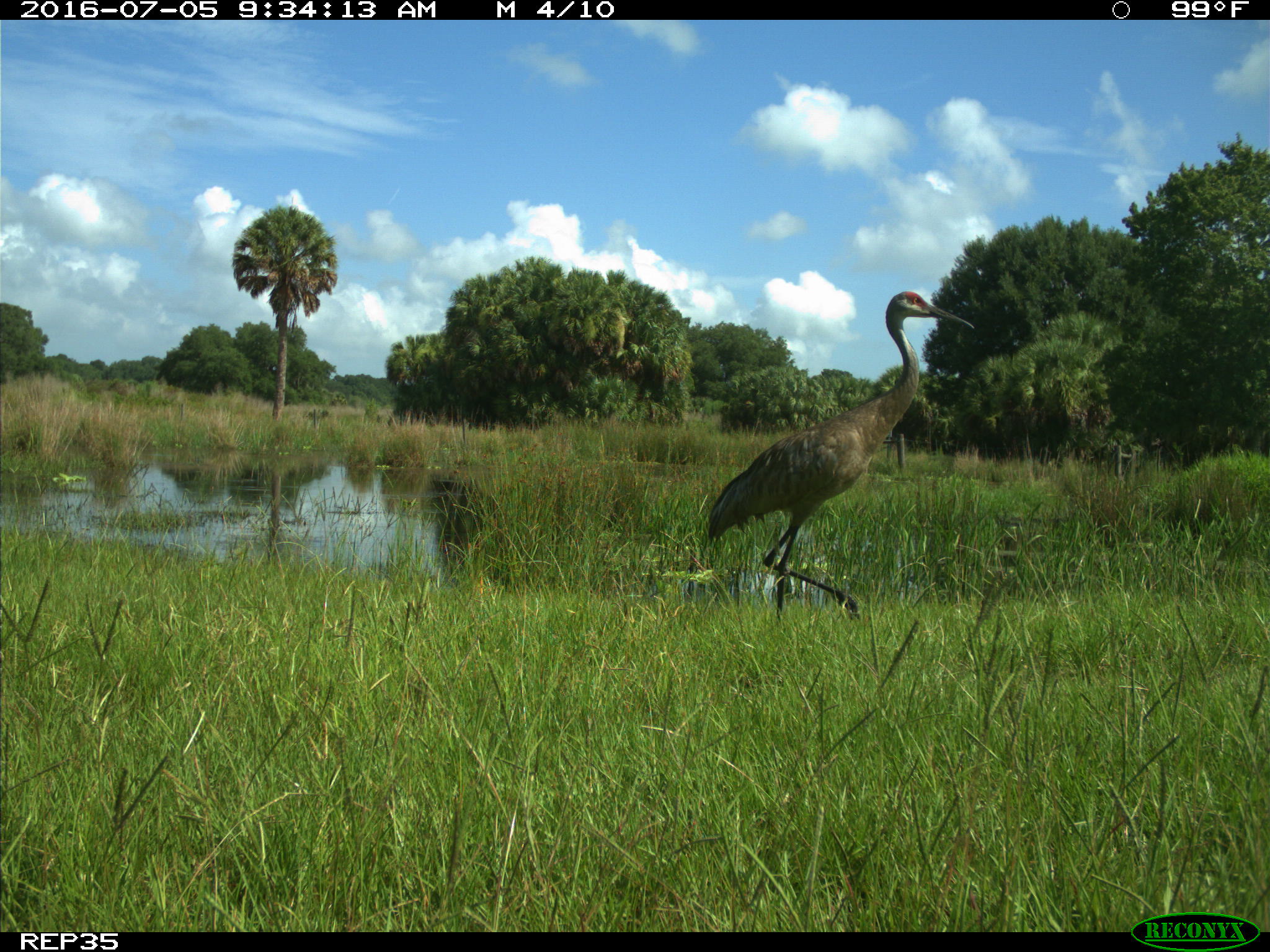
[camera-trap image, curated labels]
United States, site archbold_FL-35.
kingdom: Animalia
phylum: Chordata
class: Aves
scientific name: Aves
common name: birds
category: unidentified bird